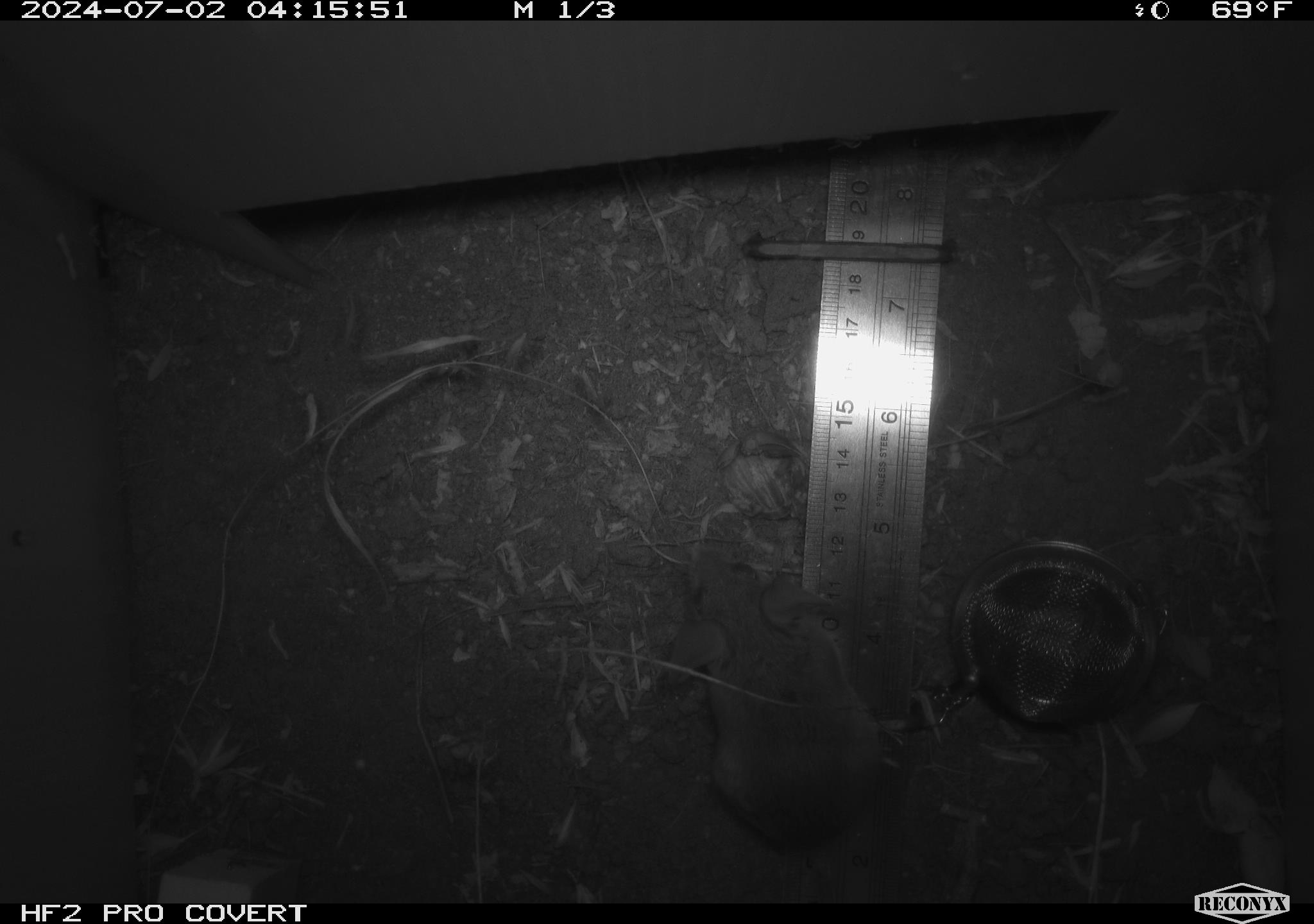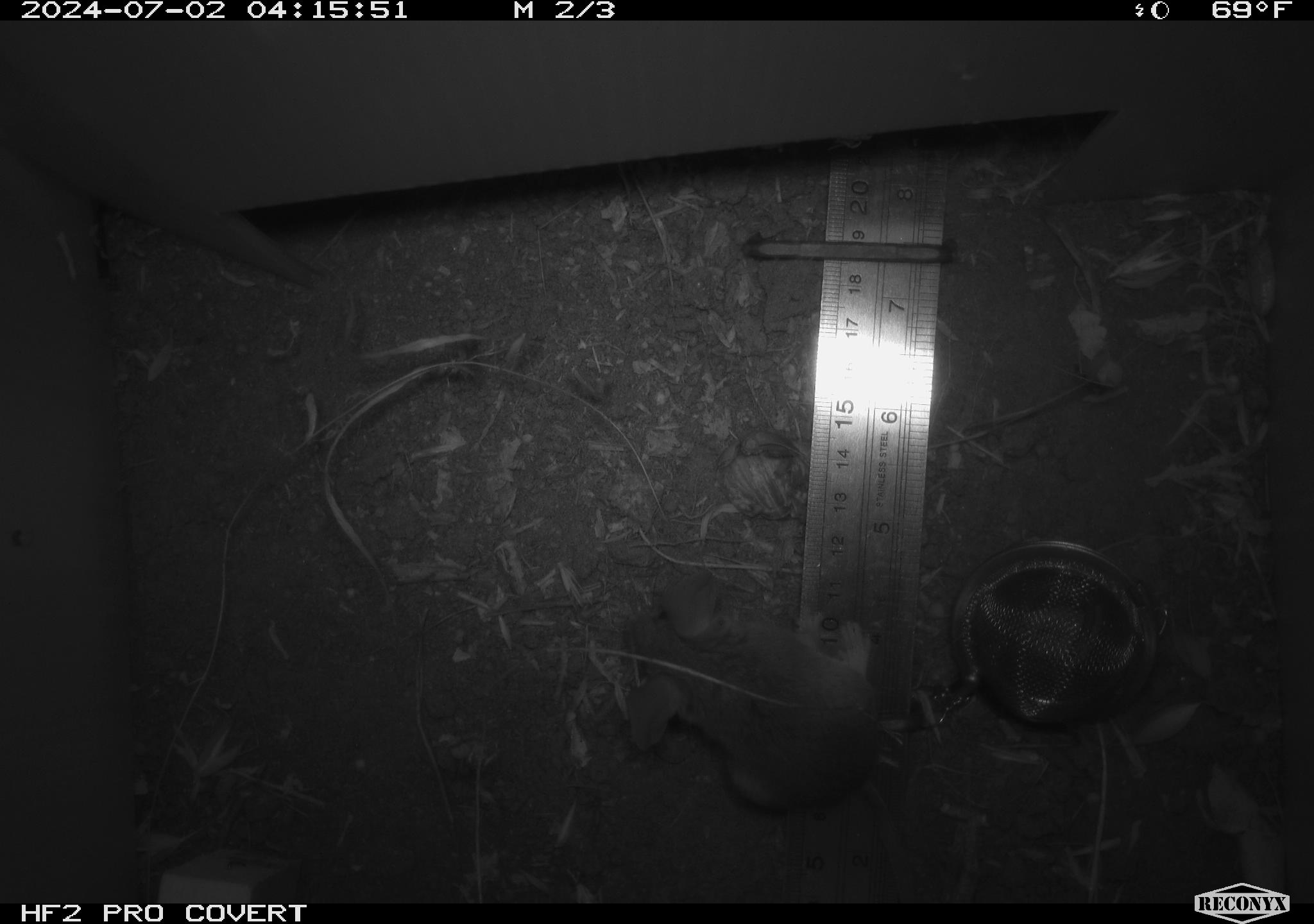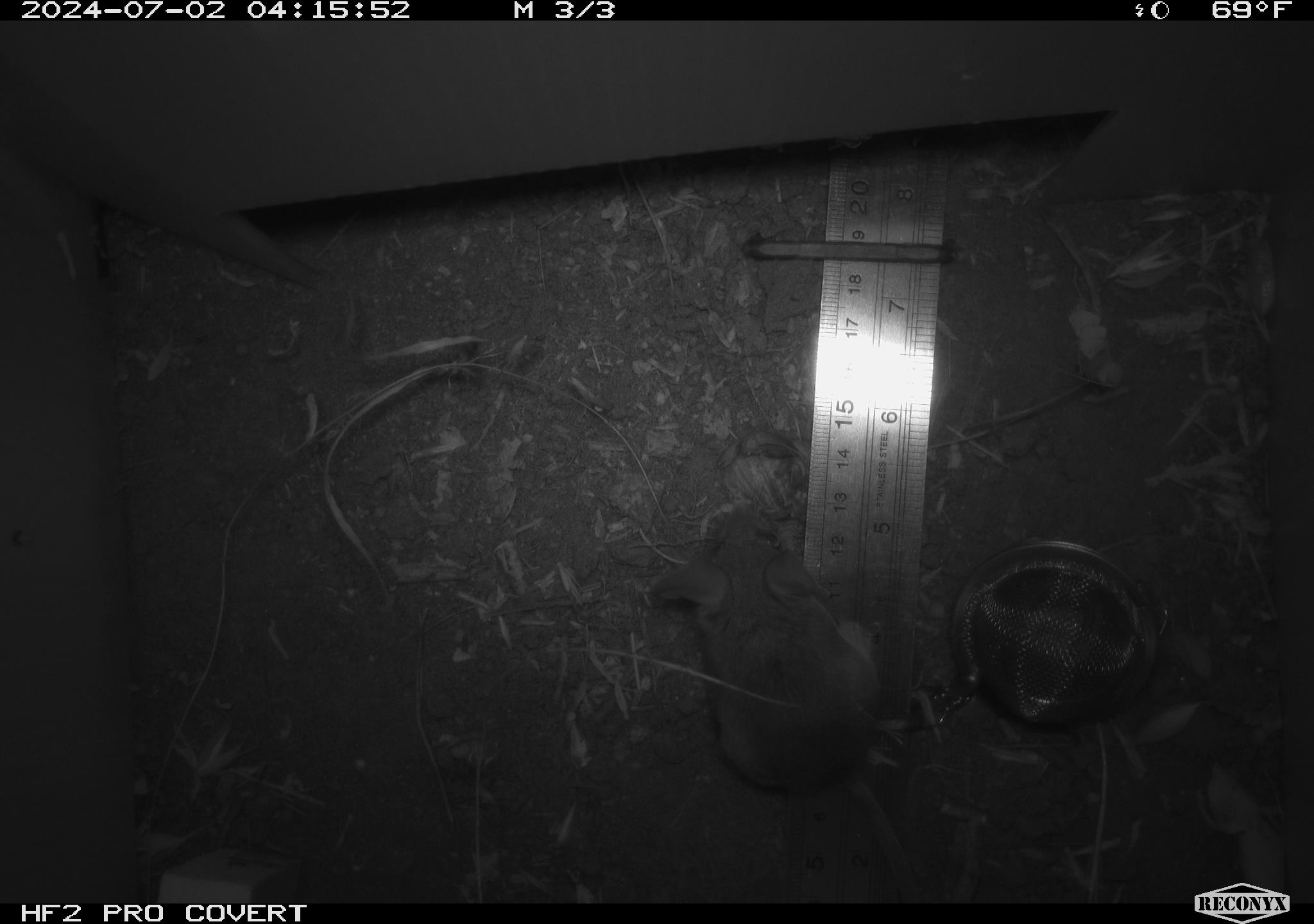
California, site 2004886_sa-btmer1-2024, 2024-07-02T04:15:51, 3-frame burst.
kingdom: Animalia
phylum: Chordata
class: Mammalia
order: Rodentia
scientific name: Rodentia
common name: mouse species